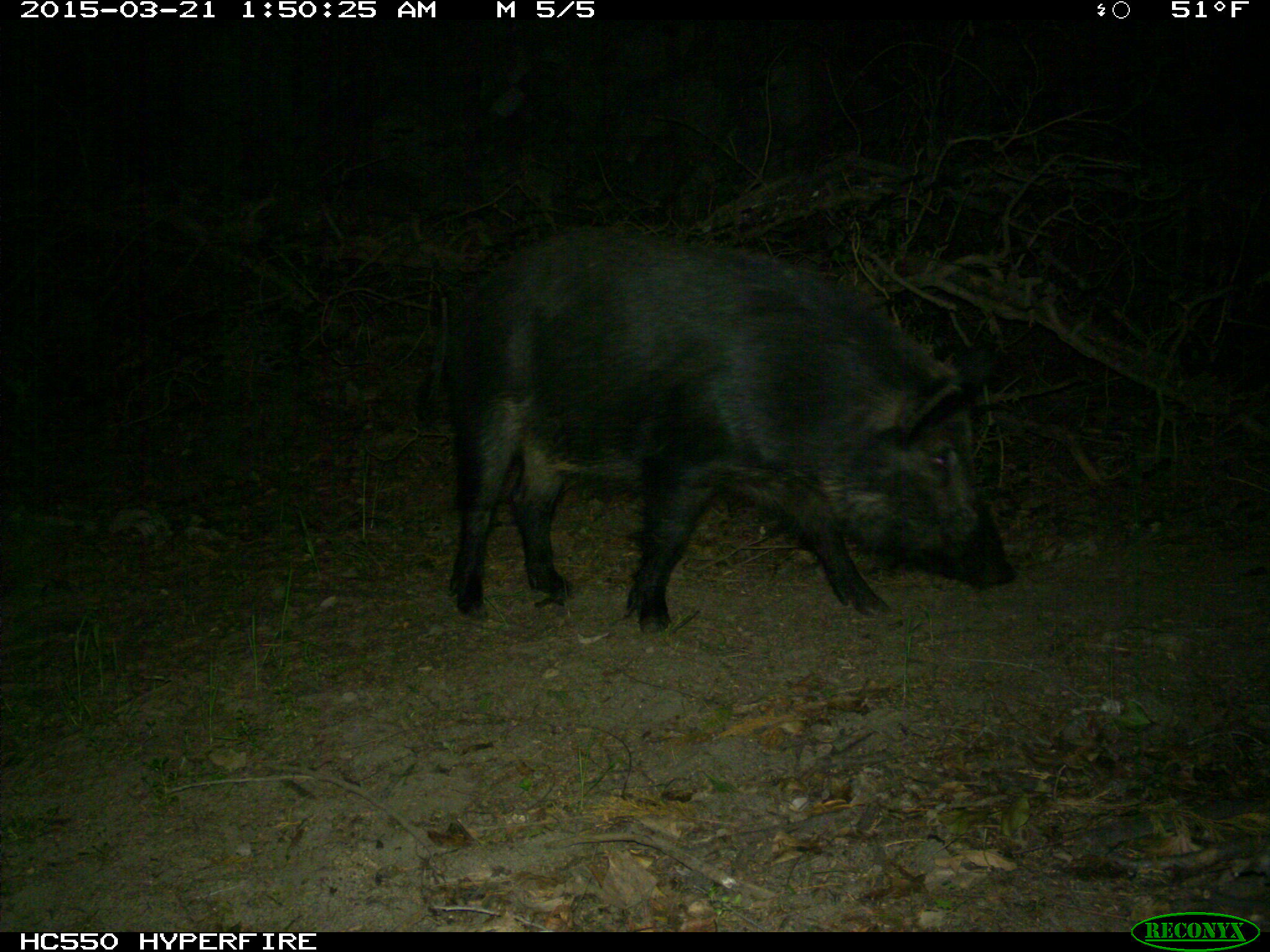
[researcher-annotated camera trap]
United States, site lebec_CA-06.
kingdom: Animalia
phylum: Chordata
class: Mammalia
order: Artiodactyla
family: Suidae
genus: Sus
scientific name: Sus scrofa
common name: wild boar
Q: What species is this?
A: Sus scrofa (wild boar).